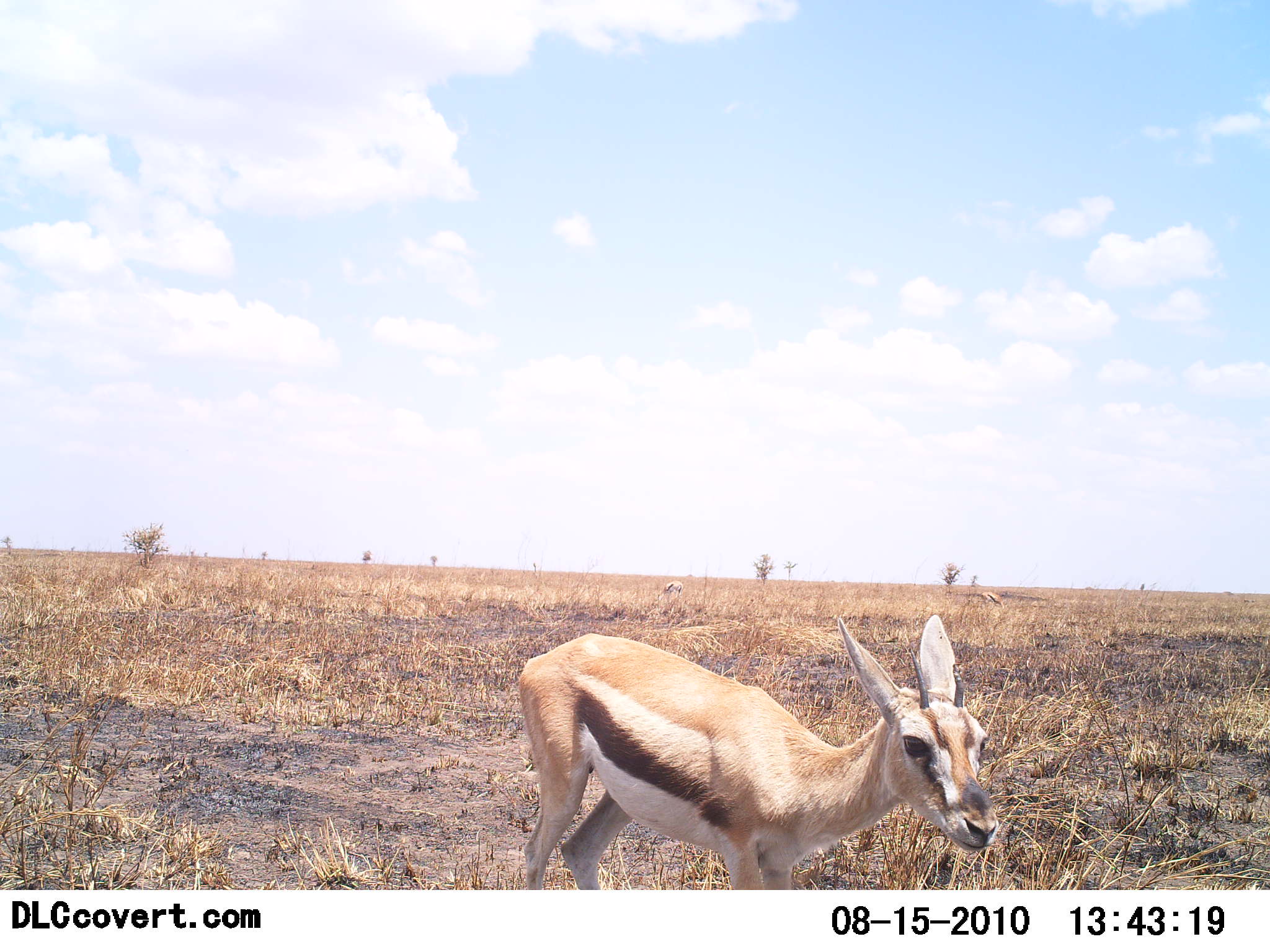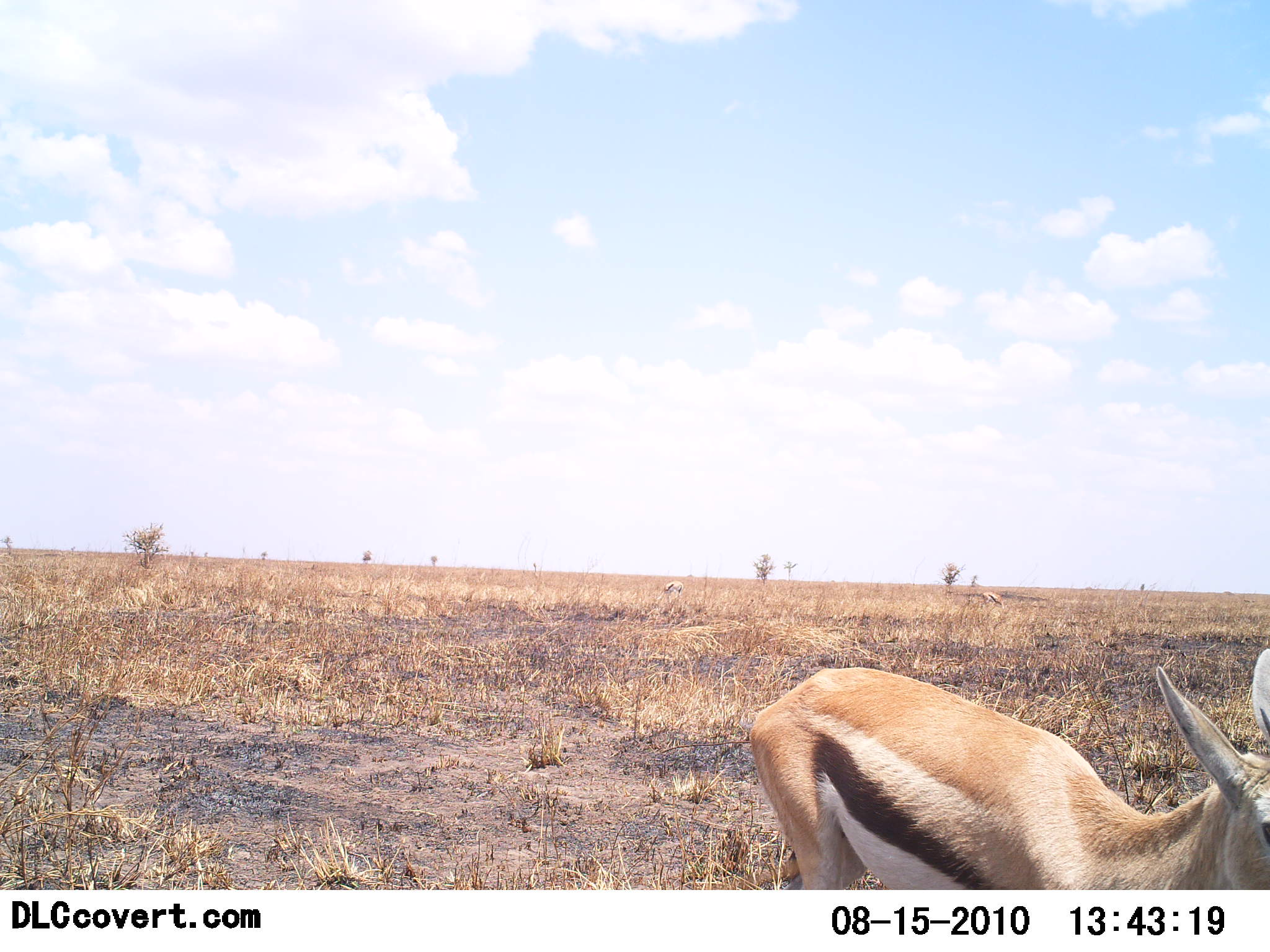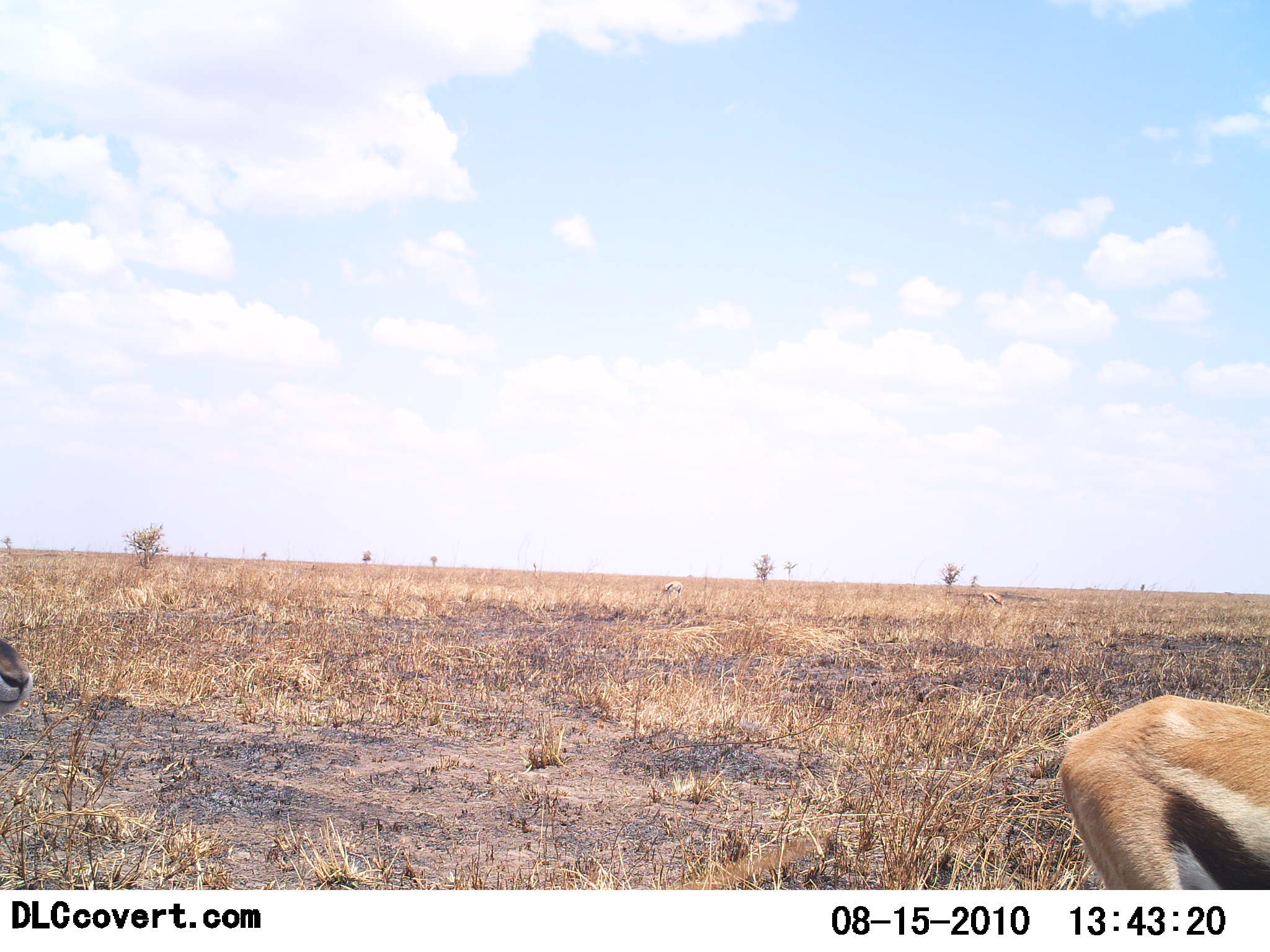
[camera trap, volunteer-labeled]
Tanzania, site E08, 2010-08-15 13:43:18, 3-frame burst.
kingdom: Animalia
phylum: Chordata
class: Mammalia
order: Artiodactyla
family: Bovidae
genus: Eudorcas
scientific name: Eudorcas thomsonii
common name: thomson's gazelle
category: gazellethomsons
Gazellethomsons (thomson's gazelle) (Eudorcas thomsonii), count 1. Behavior (volunteer vote fractions): standing 18%, resting 0%, moving 88%, interacting 0%. Young present (vote fraction): 12%. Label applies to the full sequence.